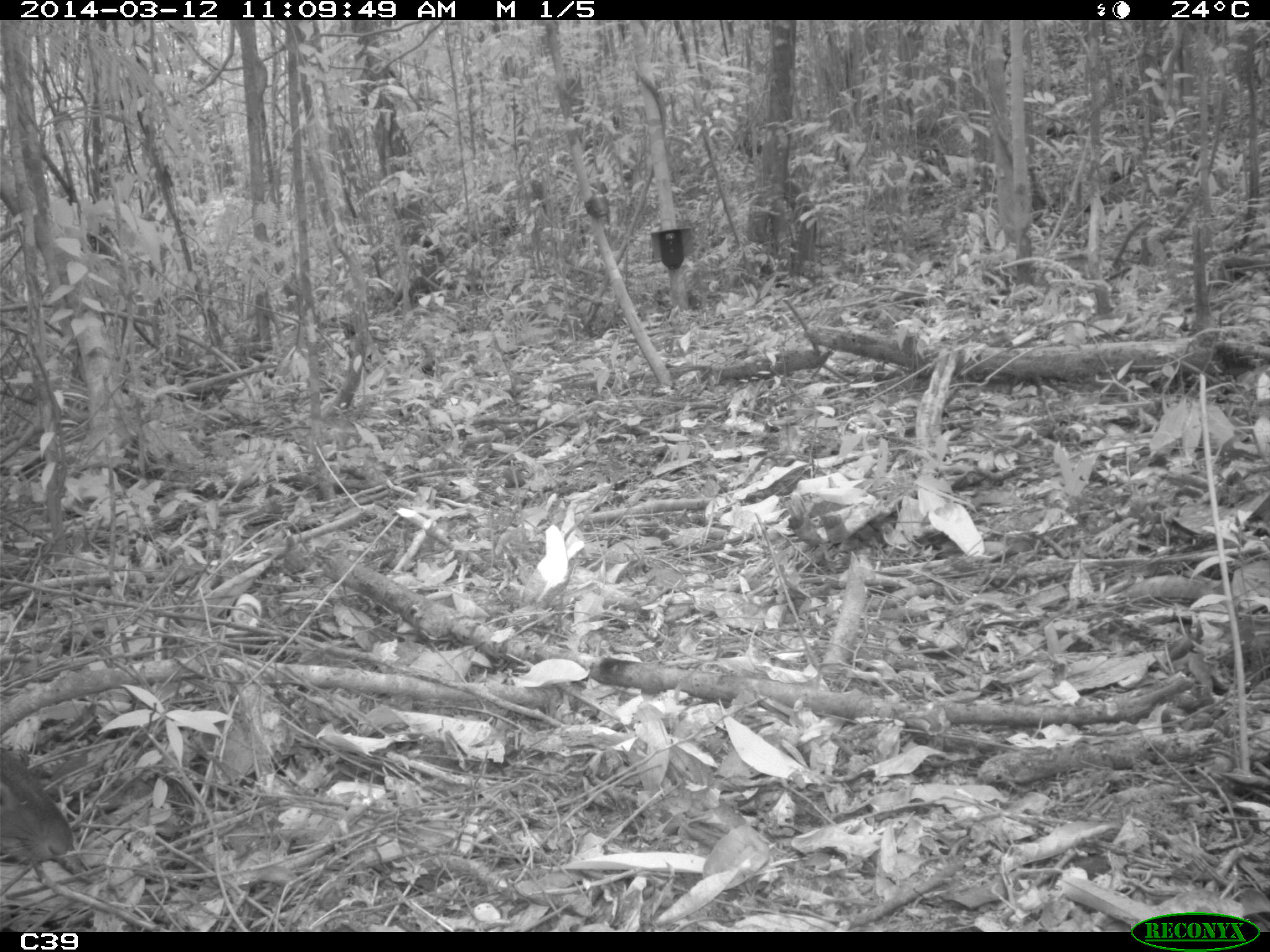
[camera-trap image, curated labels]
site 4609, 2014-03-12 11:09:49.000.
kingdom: Animalia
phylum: Chordata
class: Mammalia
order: Rodentia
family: Dasyproctidae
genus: Dasyprocta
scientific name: Dasyprocta leporina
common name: red-rumped agouti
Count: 1.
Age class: adult.